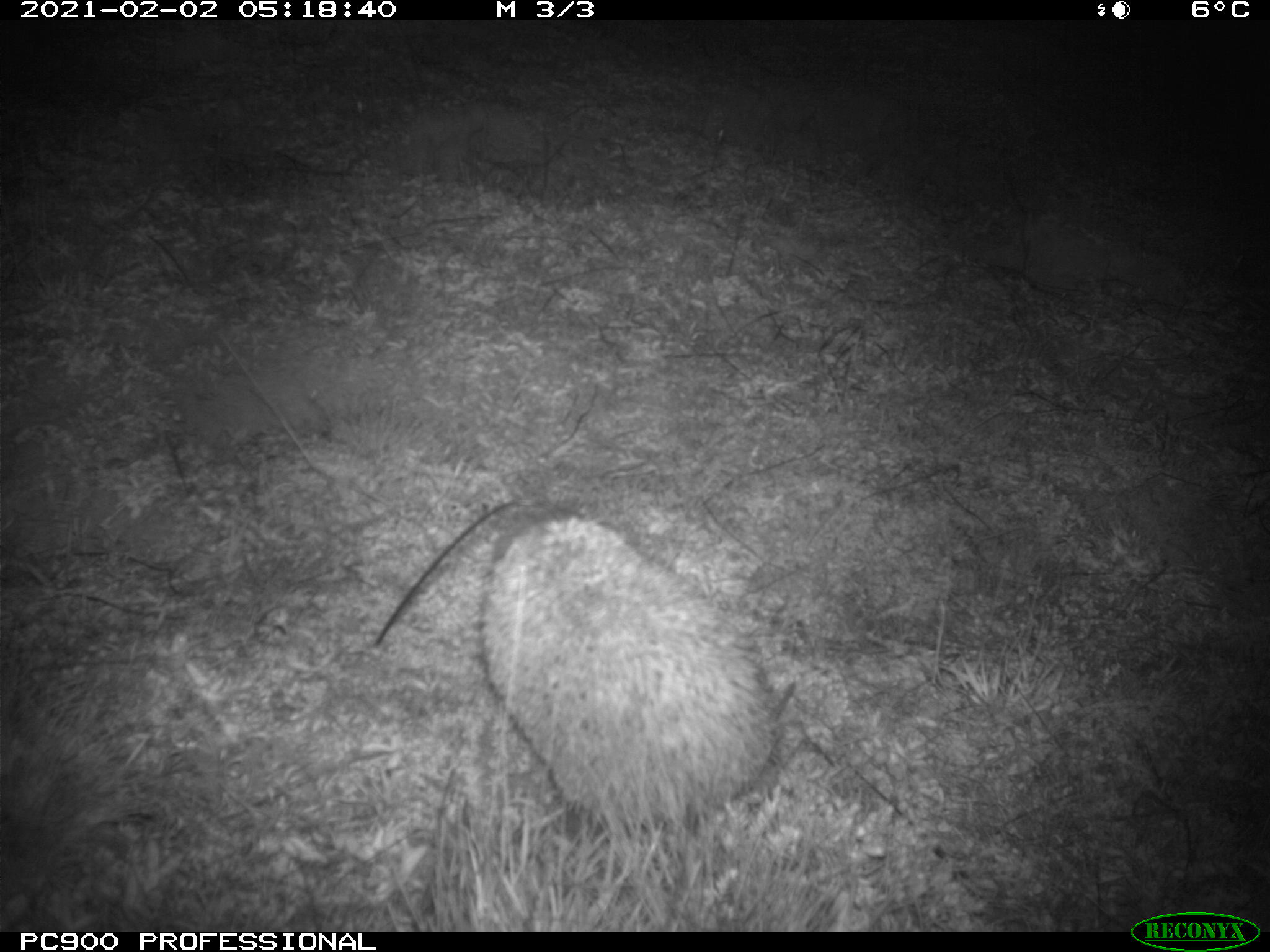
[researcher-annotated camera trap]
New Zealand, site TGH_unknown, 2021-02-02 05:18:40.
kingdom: Animalia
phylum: Chordata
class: Mammalia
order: Eulipotyphla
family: Erinaceidae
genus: Erinaceus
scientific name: Erinaceus europaeus europaeus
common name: european hedgehog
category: hedgehog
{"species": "hedgehog (european hedgehog) (Erinaceus europaeus europaeus)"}